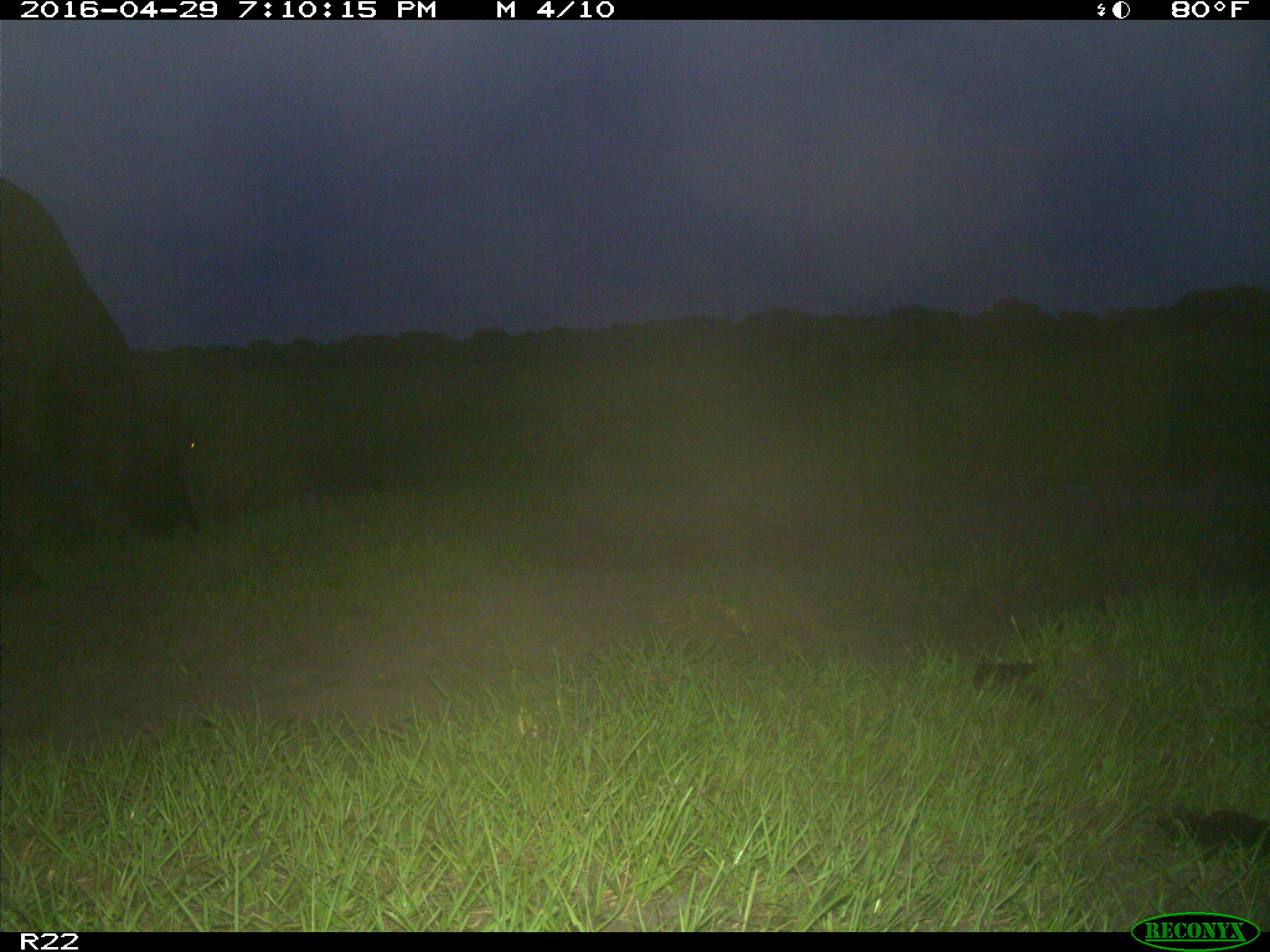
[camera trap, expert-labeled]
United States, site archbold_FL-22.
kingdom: Animalia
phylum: Chordata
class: Mammalia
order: Artiodactyla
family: Bovidae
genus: Bos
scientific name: Bos taurus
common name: domestic cow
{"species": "Bos taurus (domestic cow)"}